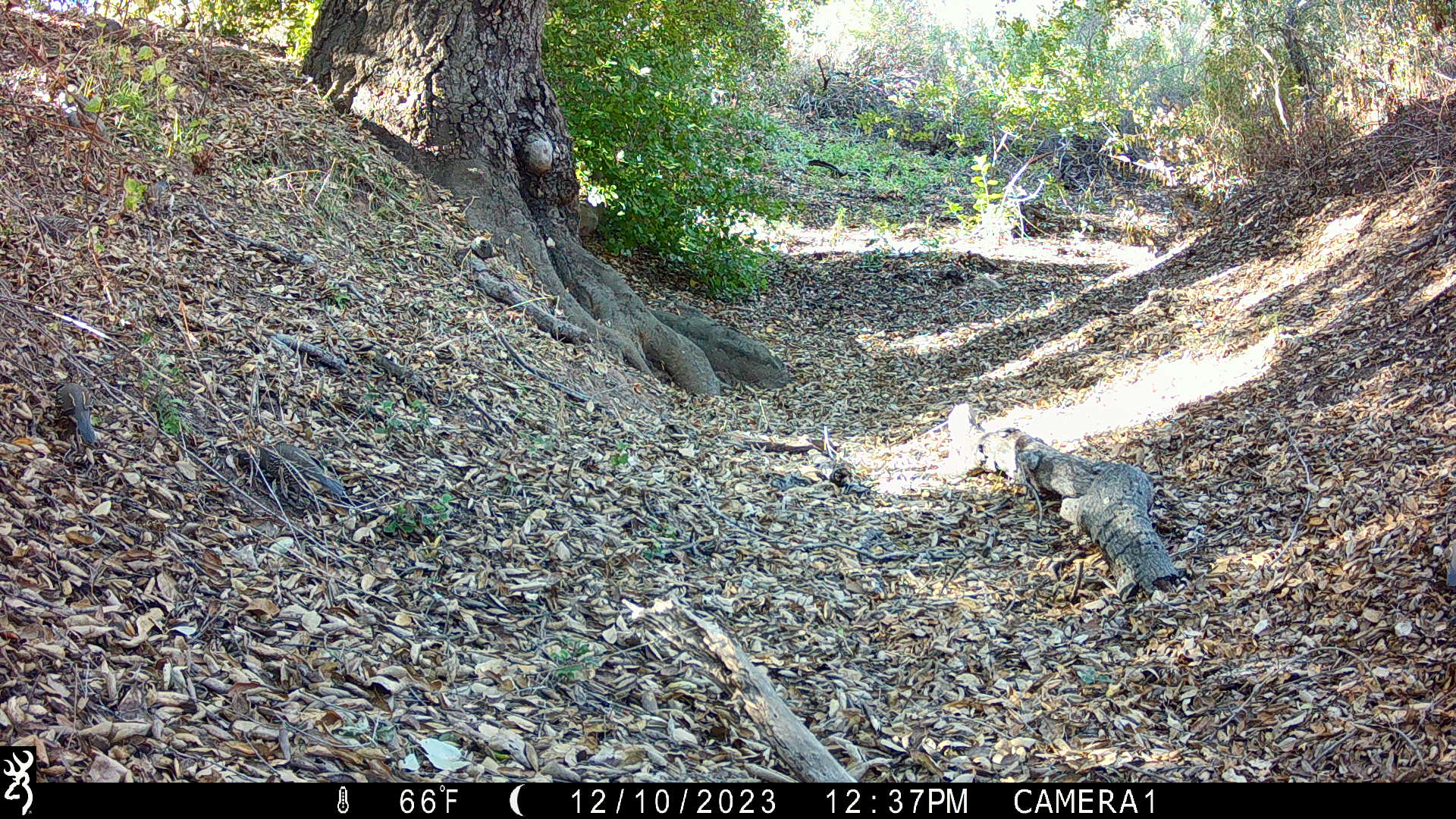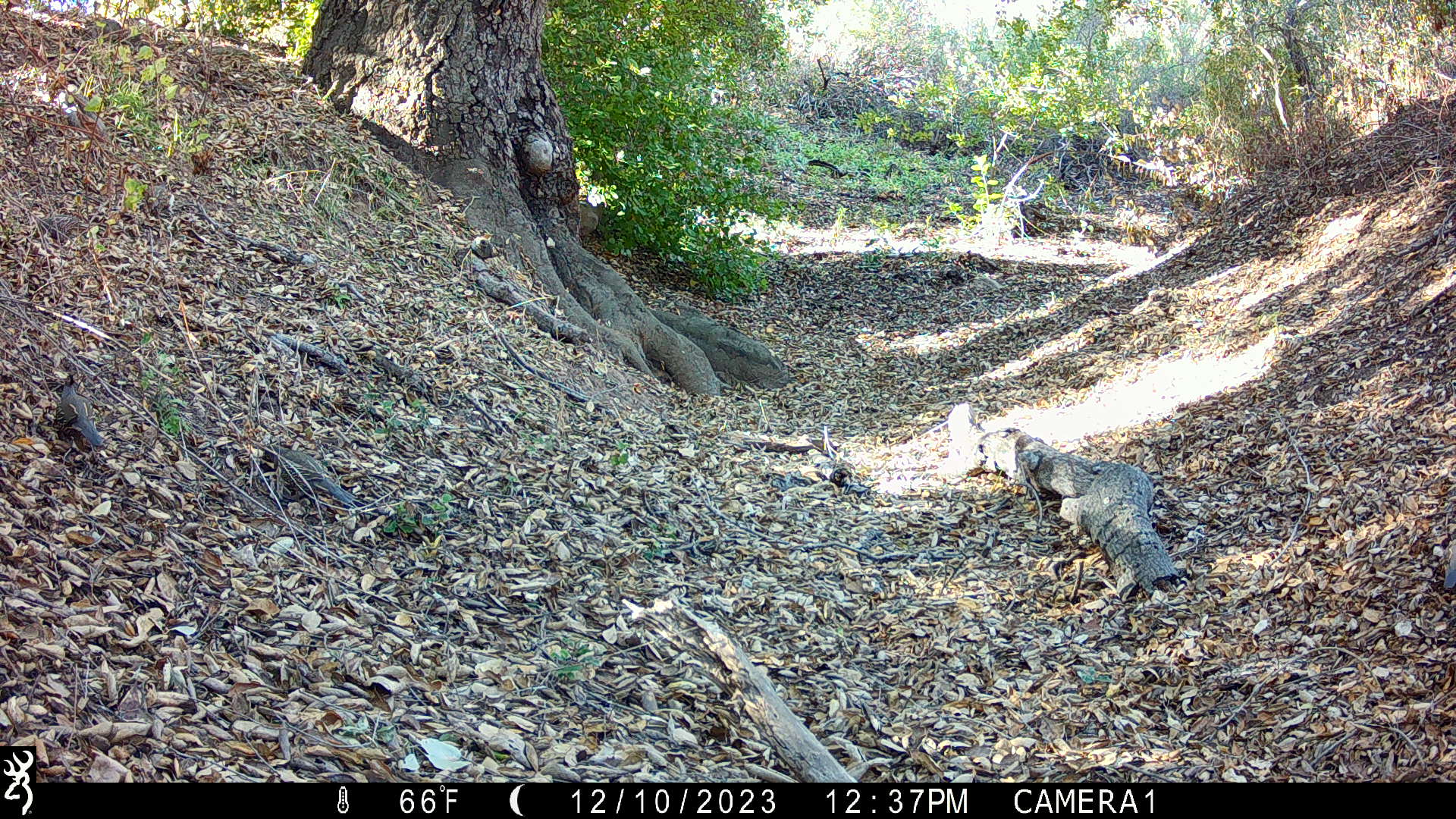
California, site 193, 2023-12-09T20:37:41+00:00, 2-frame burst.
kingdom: Animalia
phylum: Chordata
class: Aves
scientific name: Aves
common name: bird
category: unknown bird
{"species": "unknown bird (bird) (Aves)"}